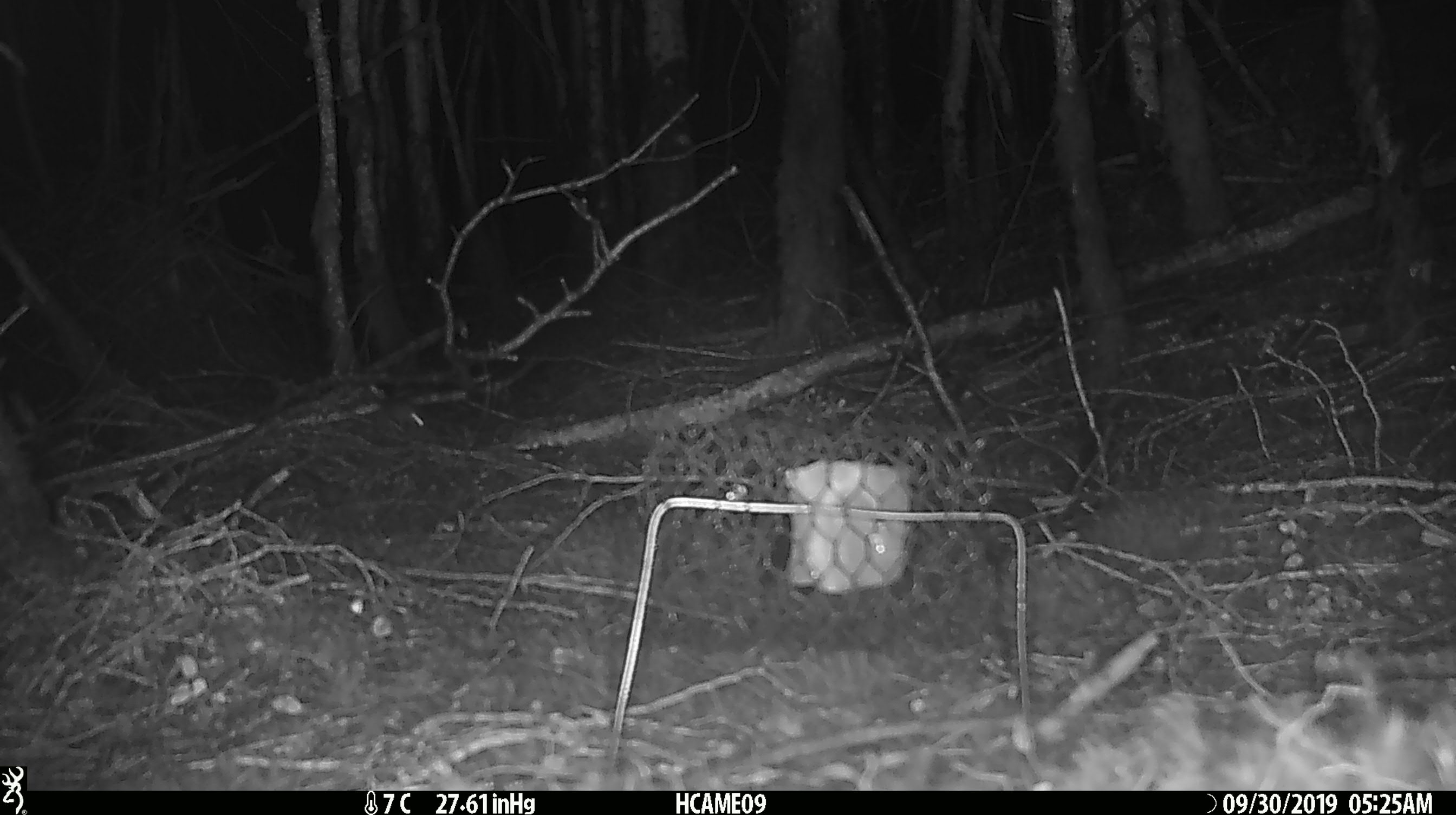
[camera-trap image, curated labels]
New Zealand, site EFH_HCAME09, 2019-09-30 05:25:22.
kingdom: Animalia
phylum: Chordata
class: Mammalia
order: Rodentia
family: Muridae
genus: Mus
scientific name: Mus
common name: mouse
Mouse (Mus).